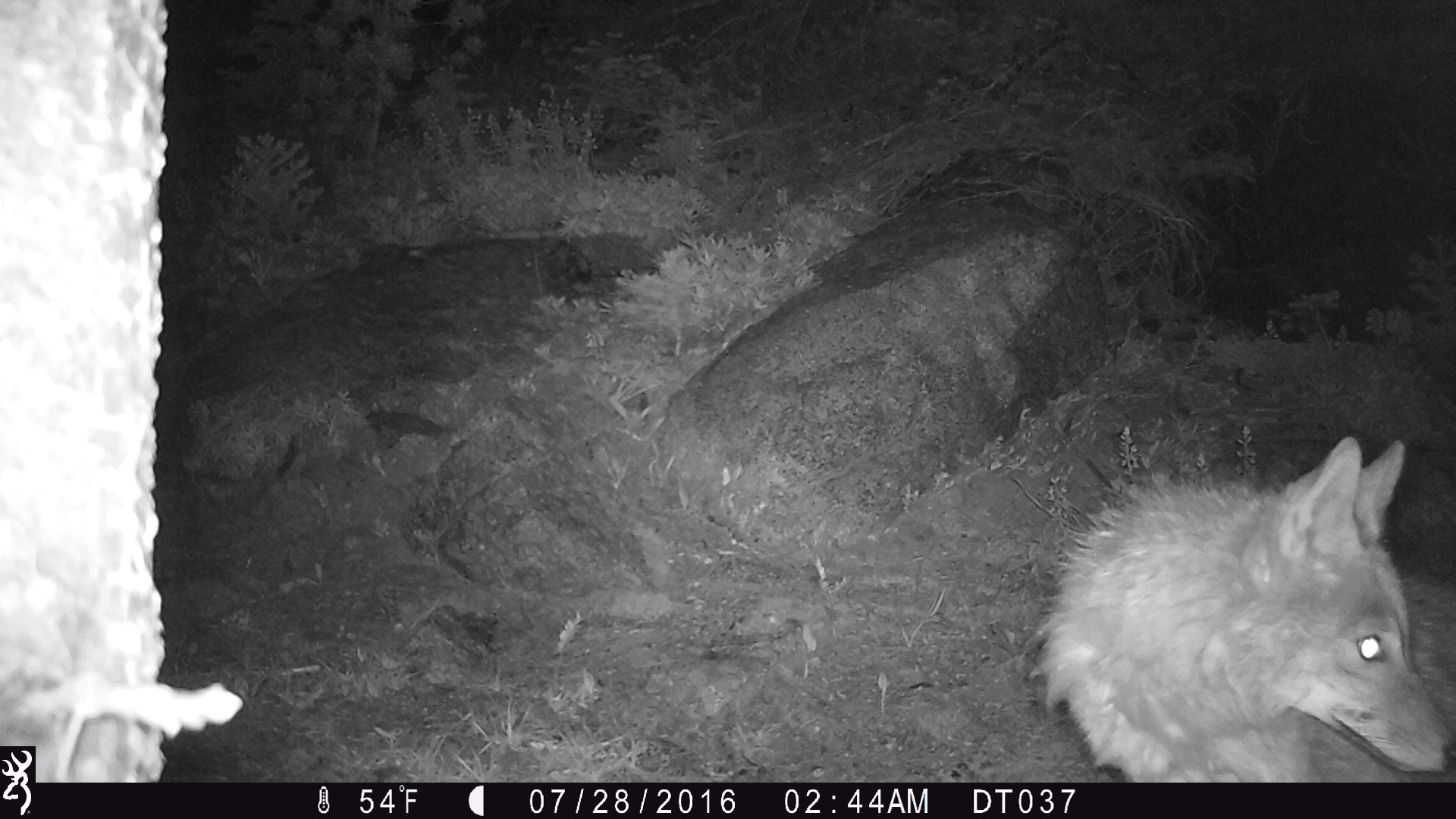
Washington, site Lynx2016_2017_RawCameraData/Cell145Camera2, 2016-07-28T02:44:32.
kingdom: Animalia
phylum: Chordata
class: Mammalia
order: Carnivora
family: Canidae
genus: Canis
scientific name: Canis latrans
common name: coyote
Canis latrans (coyote). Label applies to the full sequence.